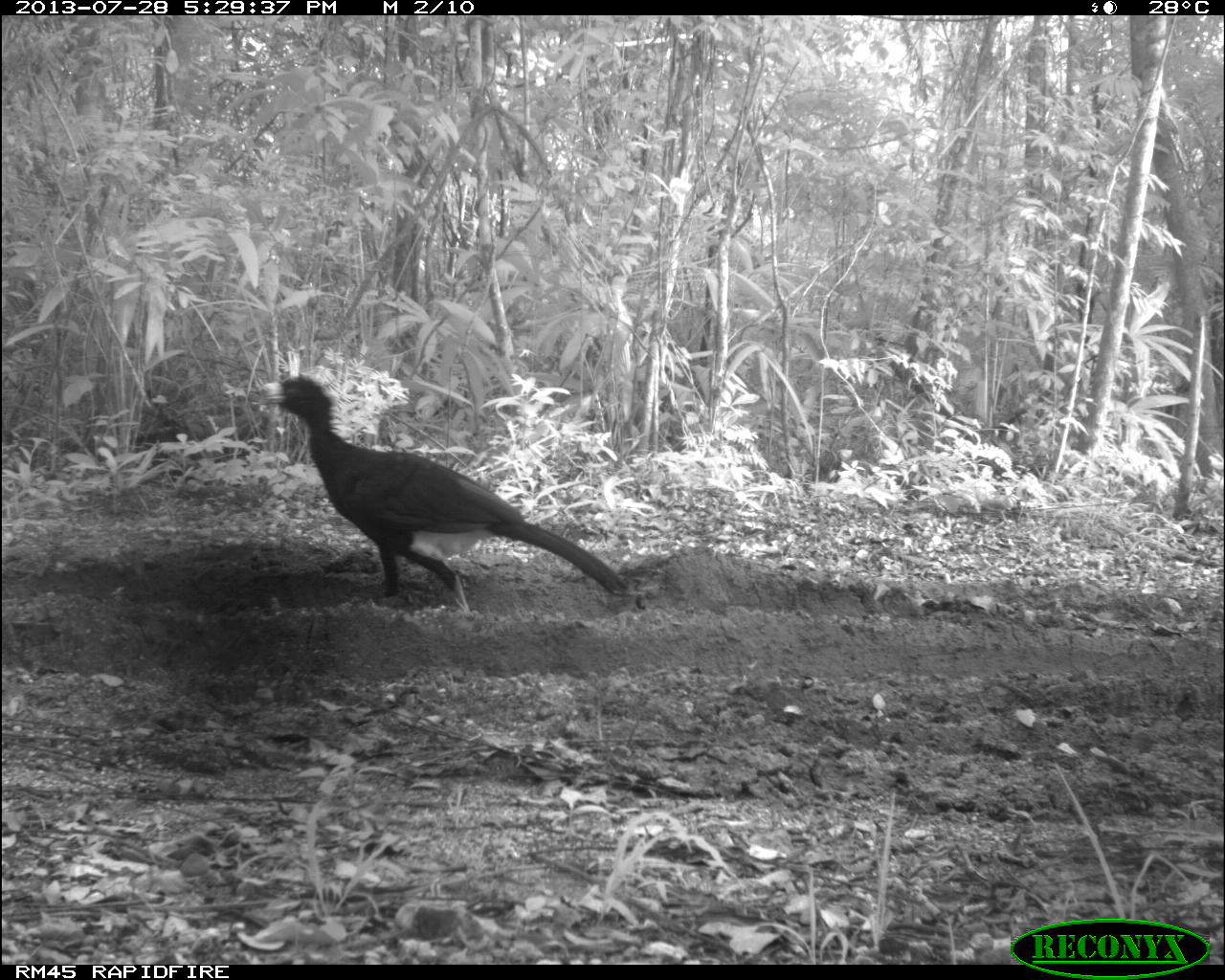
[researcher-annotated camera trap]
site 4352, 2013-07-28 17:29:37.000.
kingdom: Animalia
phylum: Chordata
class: Aves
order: Galliformes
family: Cracidae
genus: Crax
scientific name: Crax rubra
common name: great curassow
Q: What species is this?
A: Crax rubra (great curassow).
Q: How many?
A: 1.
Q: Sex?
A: Male.